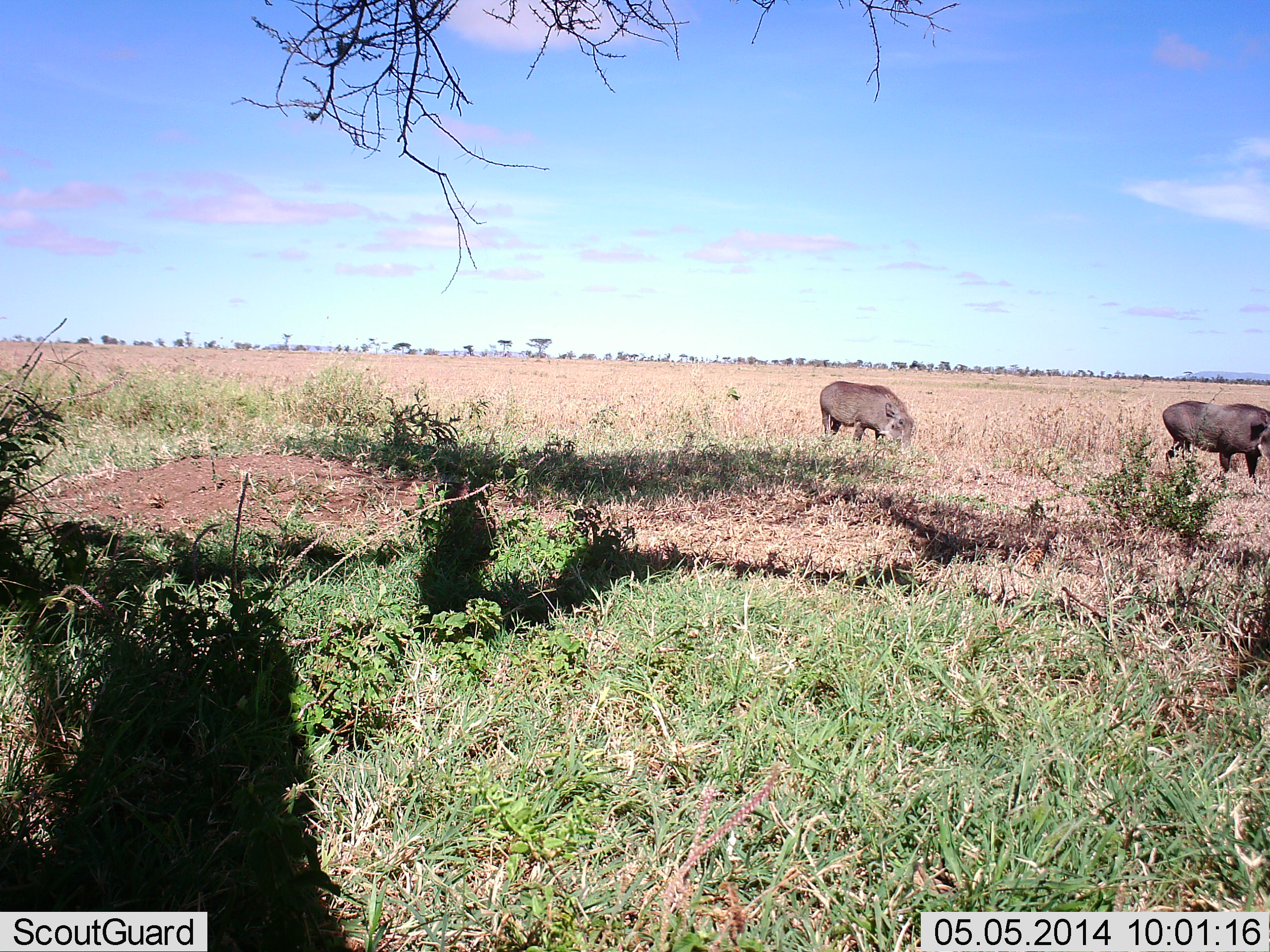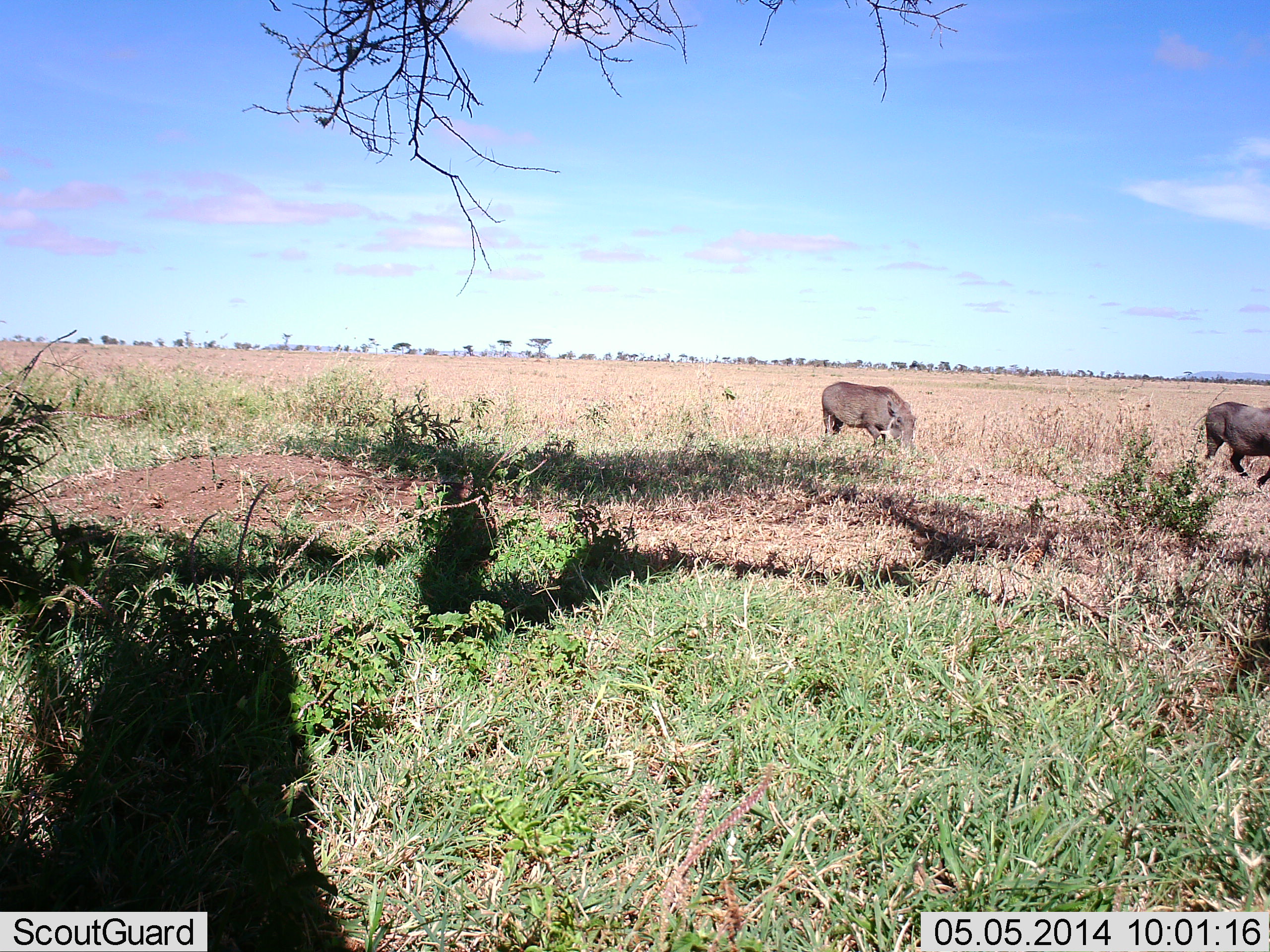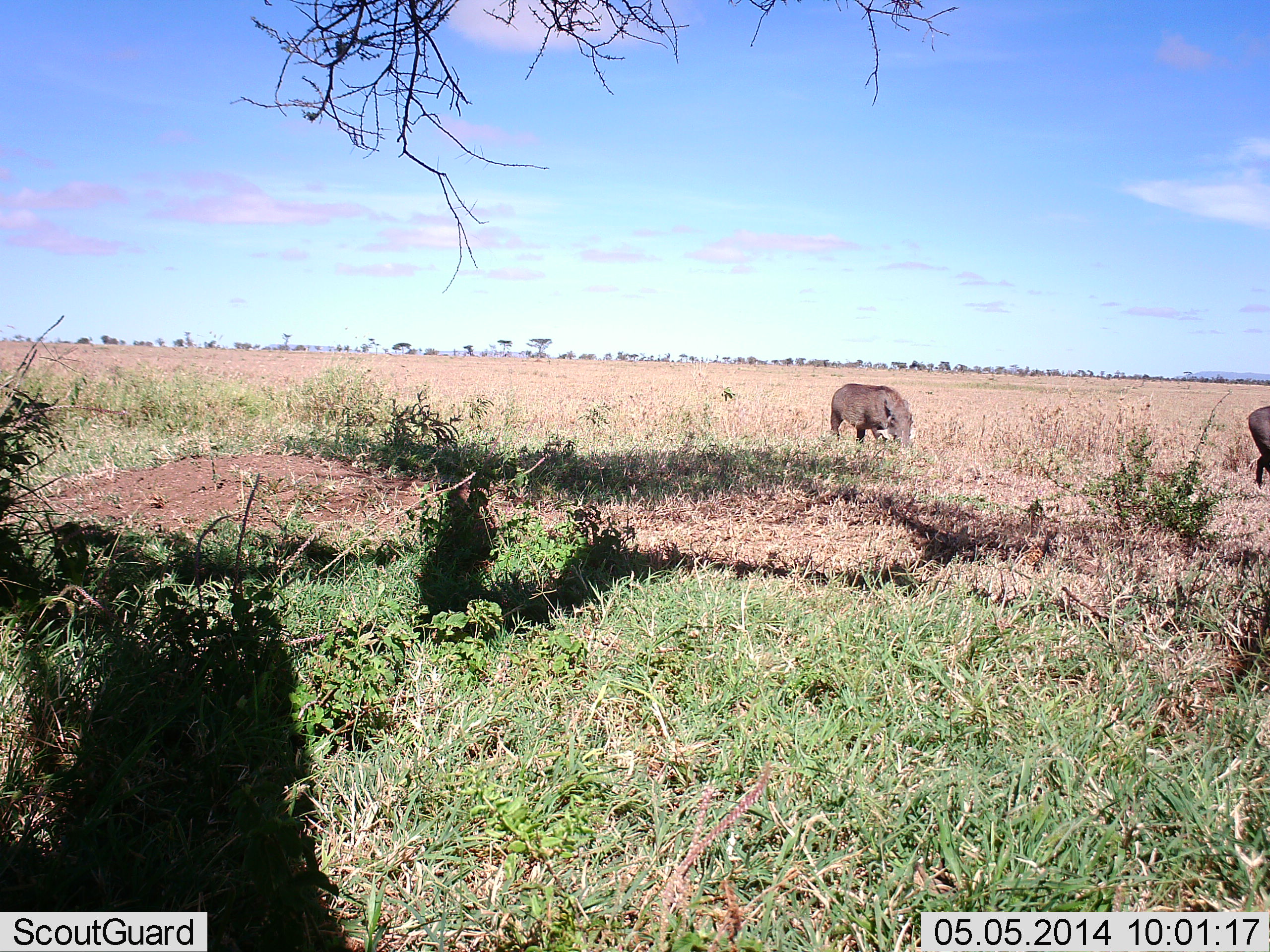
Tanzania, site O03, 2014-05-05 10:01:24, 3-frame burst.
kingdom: Animalia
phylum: Chordata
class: Mammalia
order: Artiodactyla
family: Suidae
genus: Phacochoerus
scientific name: Phacochoerus africanus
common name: warthog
Warthog (Phacochoerus africanus), count 2. Behavior (volunteer vote fractions): standing 30%, resting 0%, moving 80%, interacting 0%. Young present (vote fraction): 0%. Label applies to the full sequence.